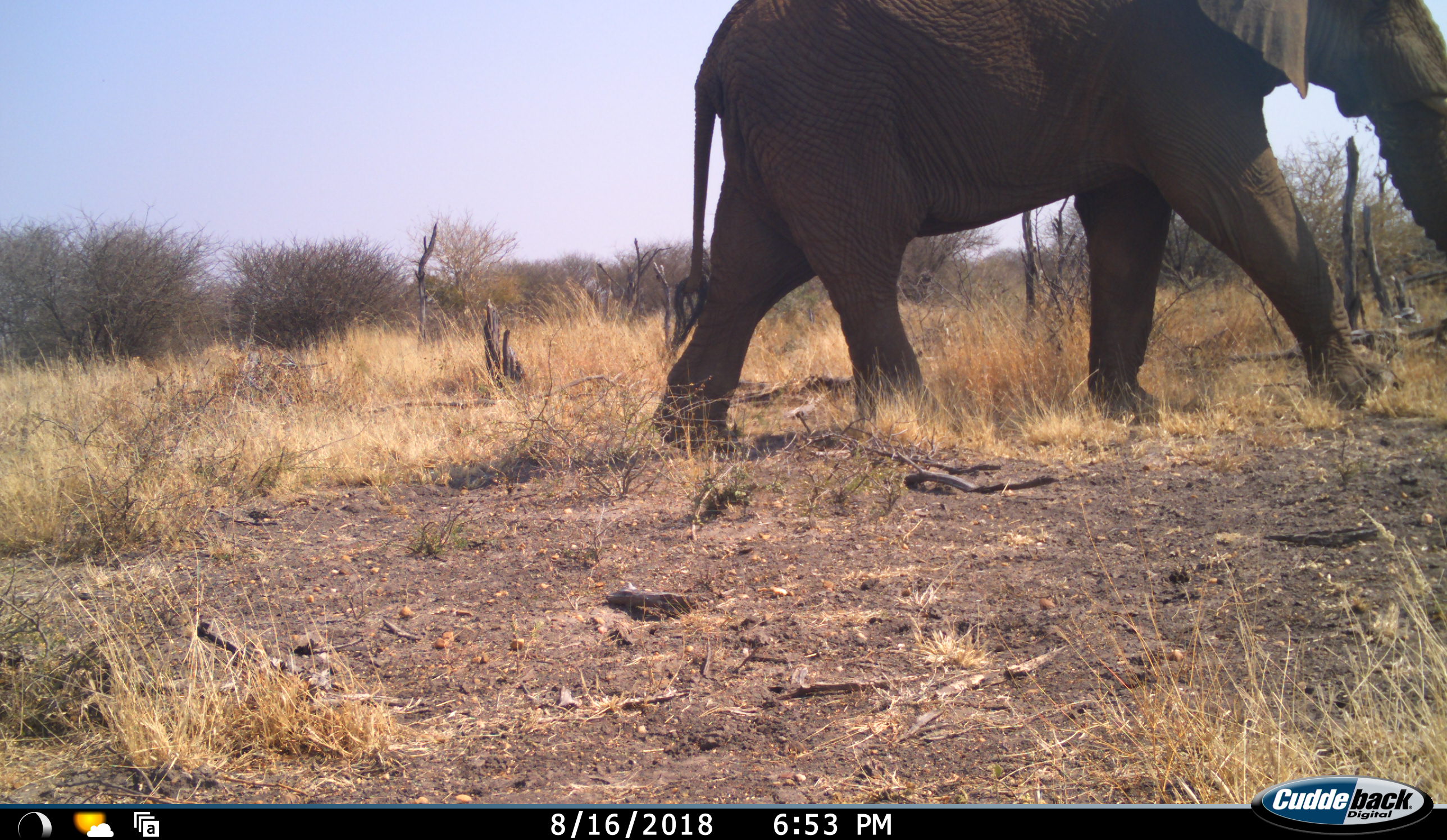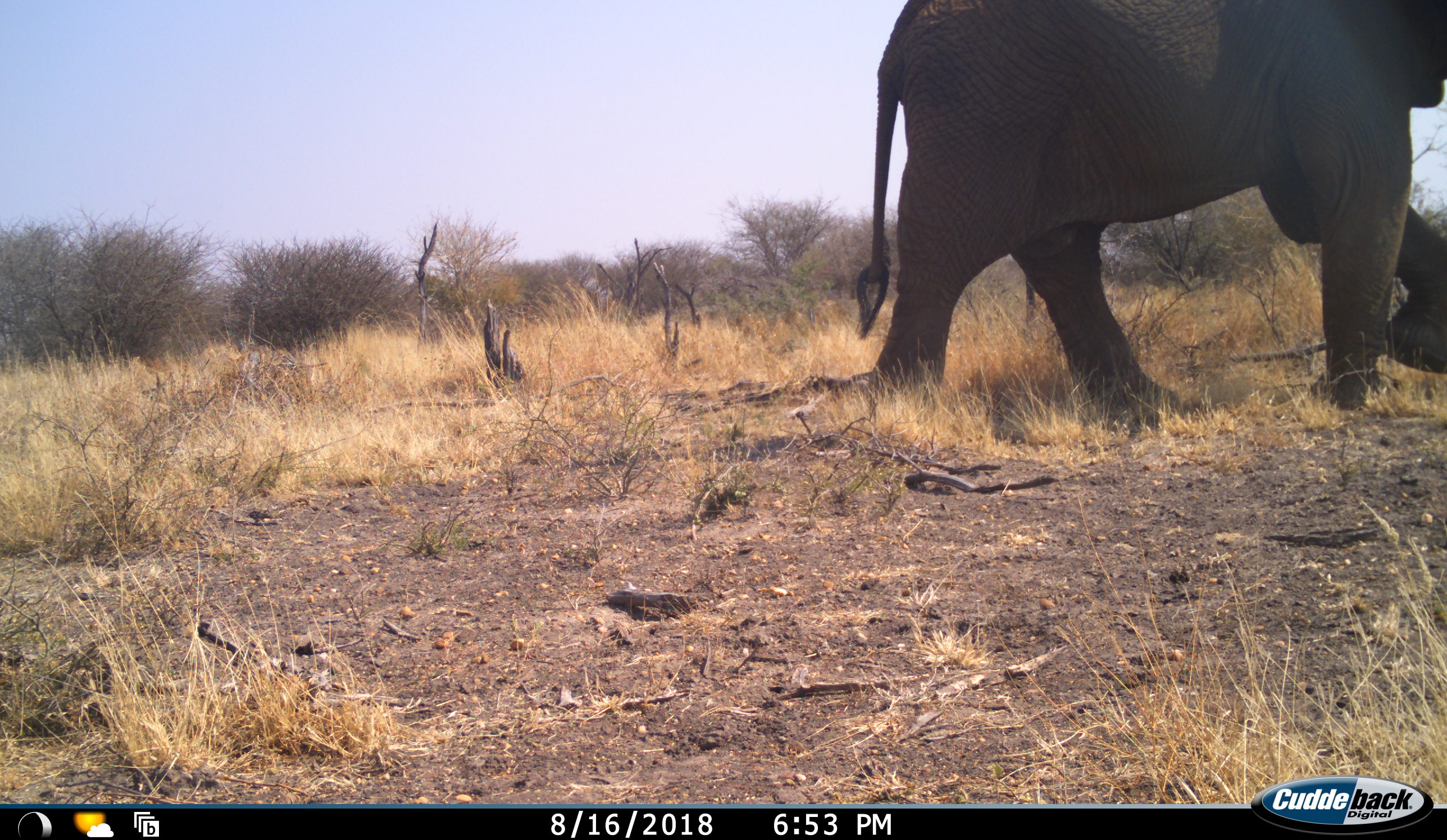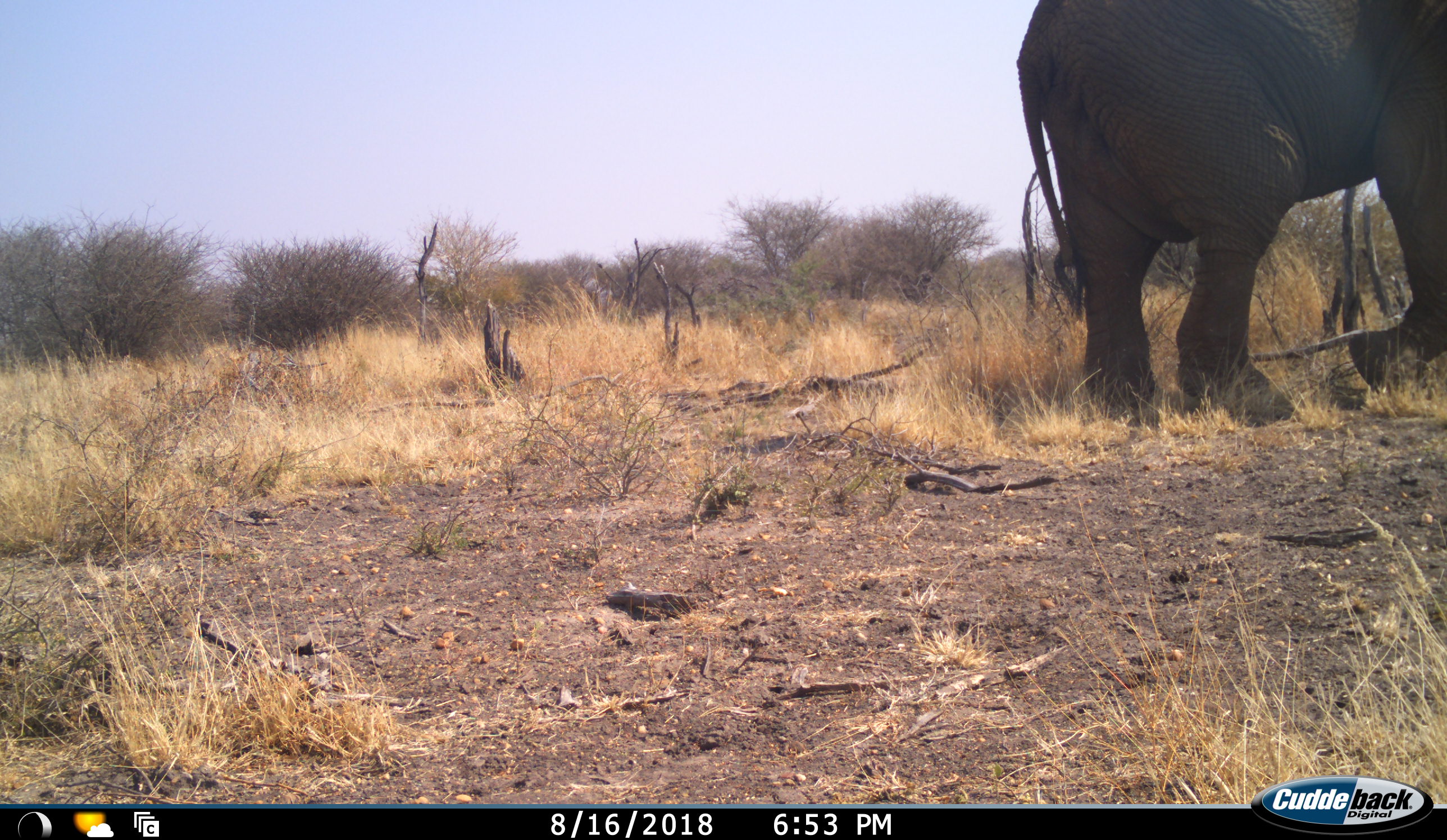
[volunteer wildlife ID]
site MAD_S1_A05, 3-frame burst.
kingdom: Animalia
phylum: Chordata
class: Mammalia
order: Proboscidea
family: Elephantidae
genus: Loxodonta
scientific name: Loxodonta africana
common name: african bush elephant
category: elephant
Elephant (african bush elephant) (Loxodonta africana), count 1. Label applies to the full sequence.